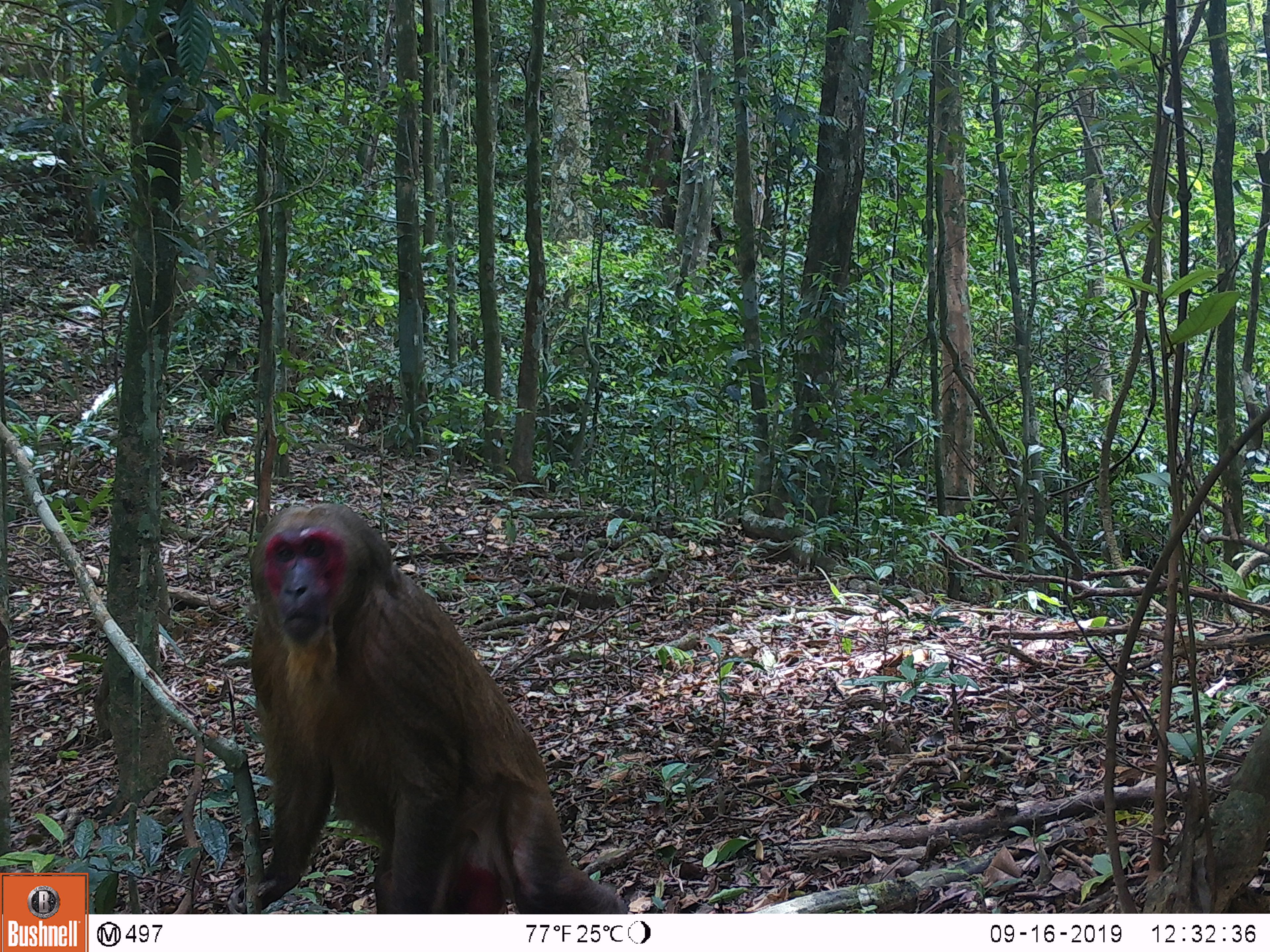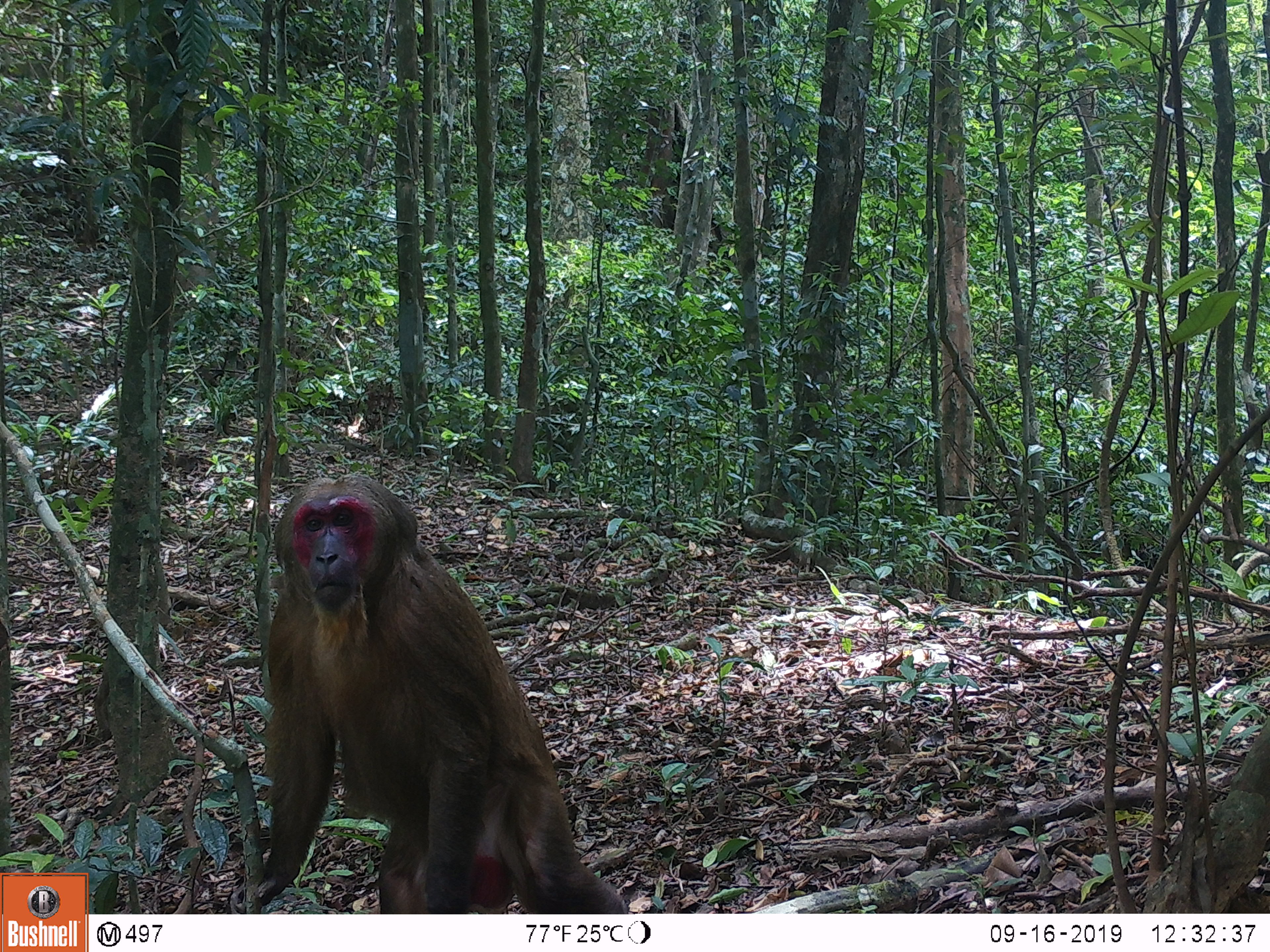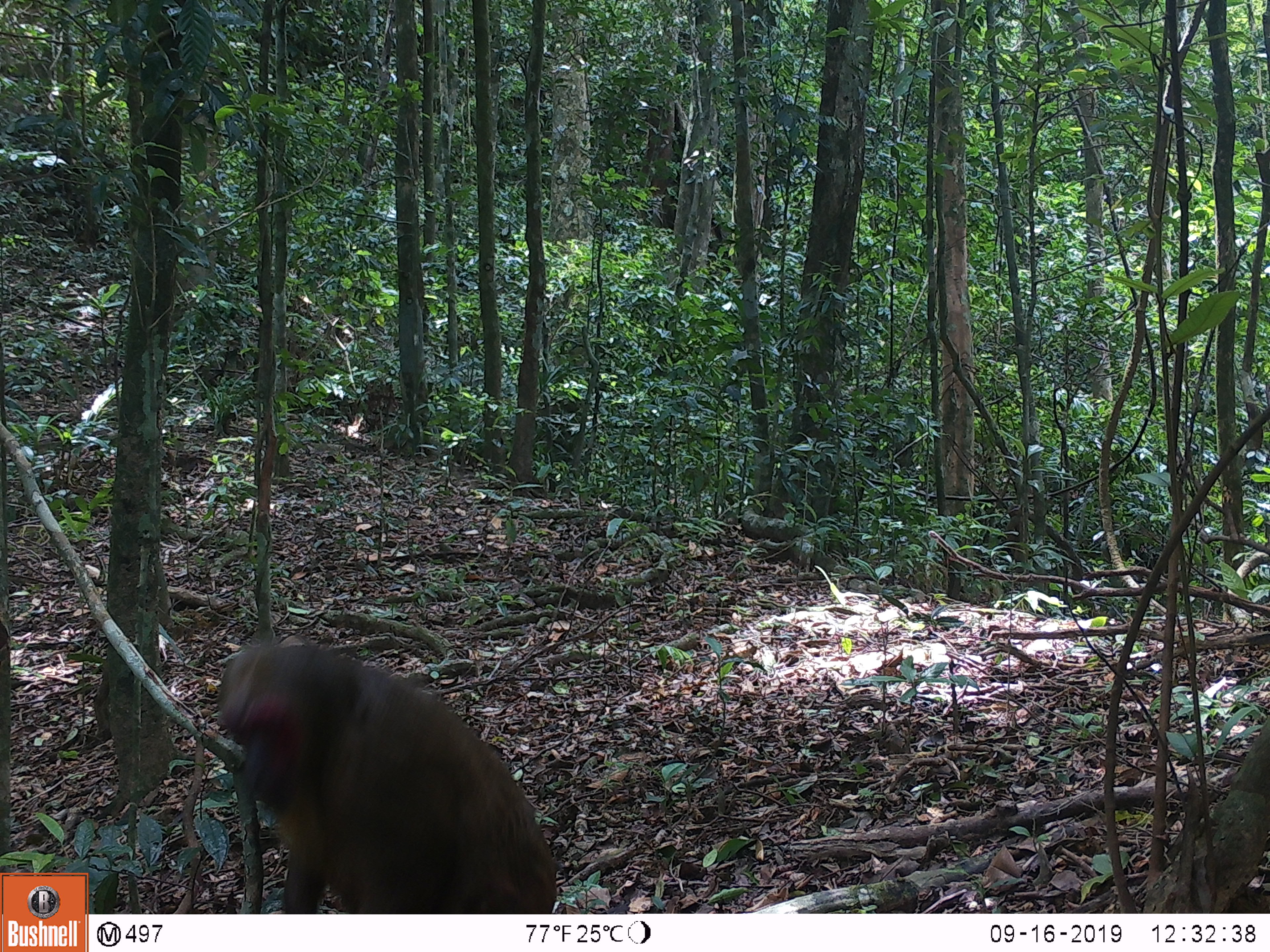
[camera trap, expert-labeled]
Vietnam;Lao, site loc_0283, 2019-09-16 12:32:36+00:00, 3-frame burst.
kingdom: Animalia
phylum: Chordata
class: Mammalia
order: Primates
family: Cercopithecidae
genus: Macaca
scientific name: Macaca arctoides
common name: stump-tailed macaque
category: stump tailed macaque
Stump tailed macaque (stump-tailed macaque) (Macaca arctoides). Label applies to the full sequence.